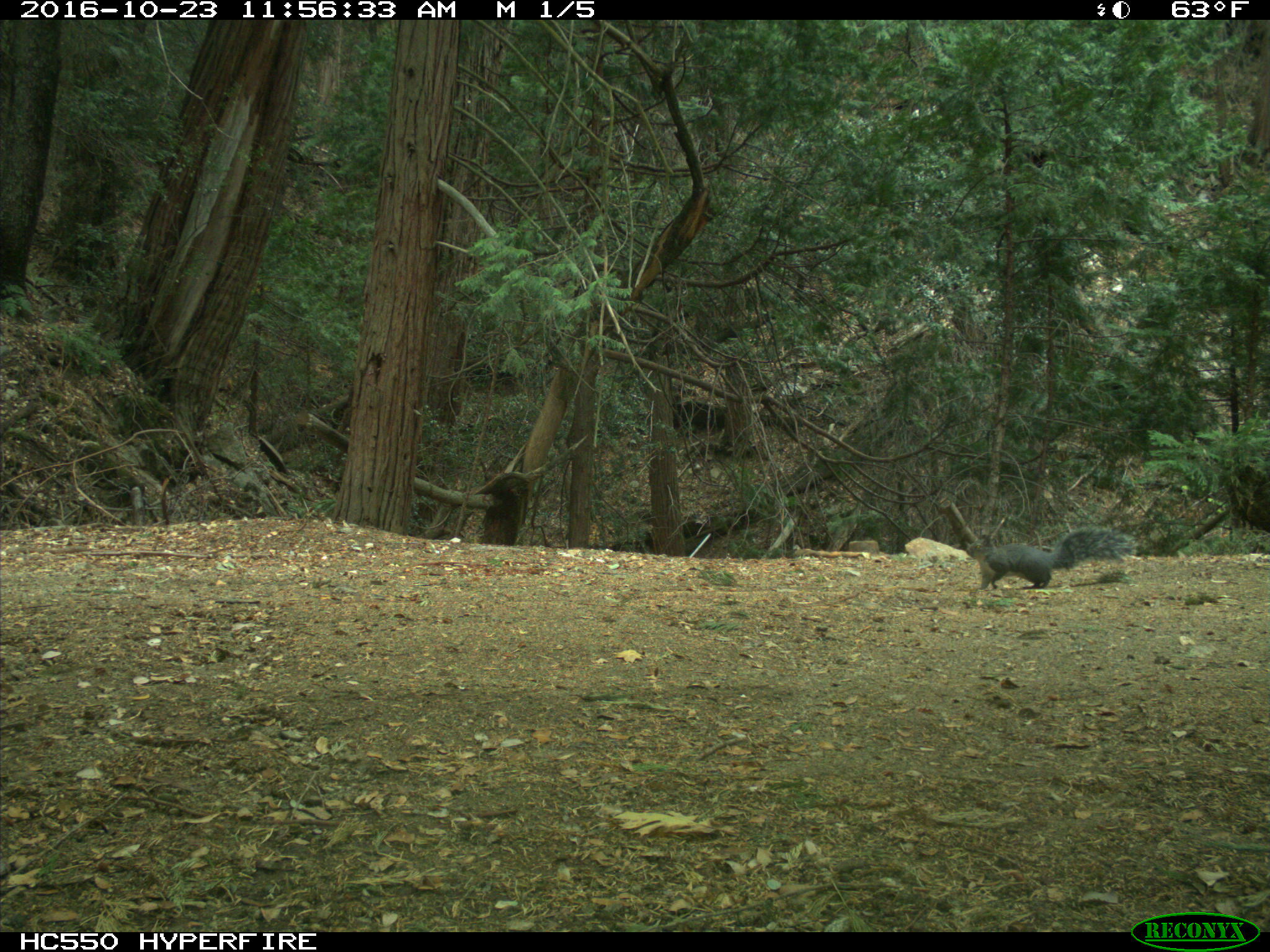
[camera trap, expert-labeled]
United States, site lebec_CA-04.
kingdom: Animalia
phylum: Chordata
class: Mammalia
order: Rodentia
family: Sciuridae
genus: Sciurus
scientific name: Sciurus carolinensis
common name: eastern gray squirrel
Sciurus carolinensis (eastern gray squirrel).